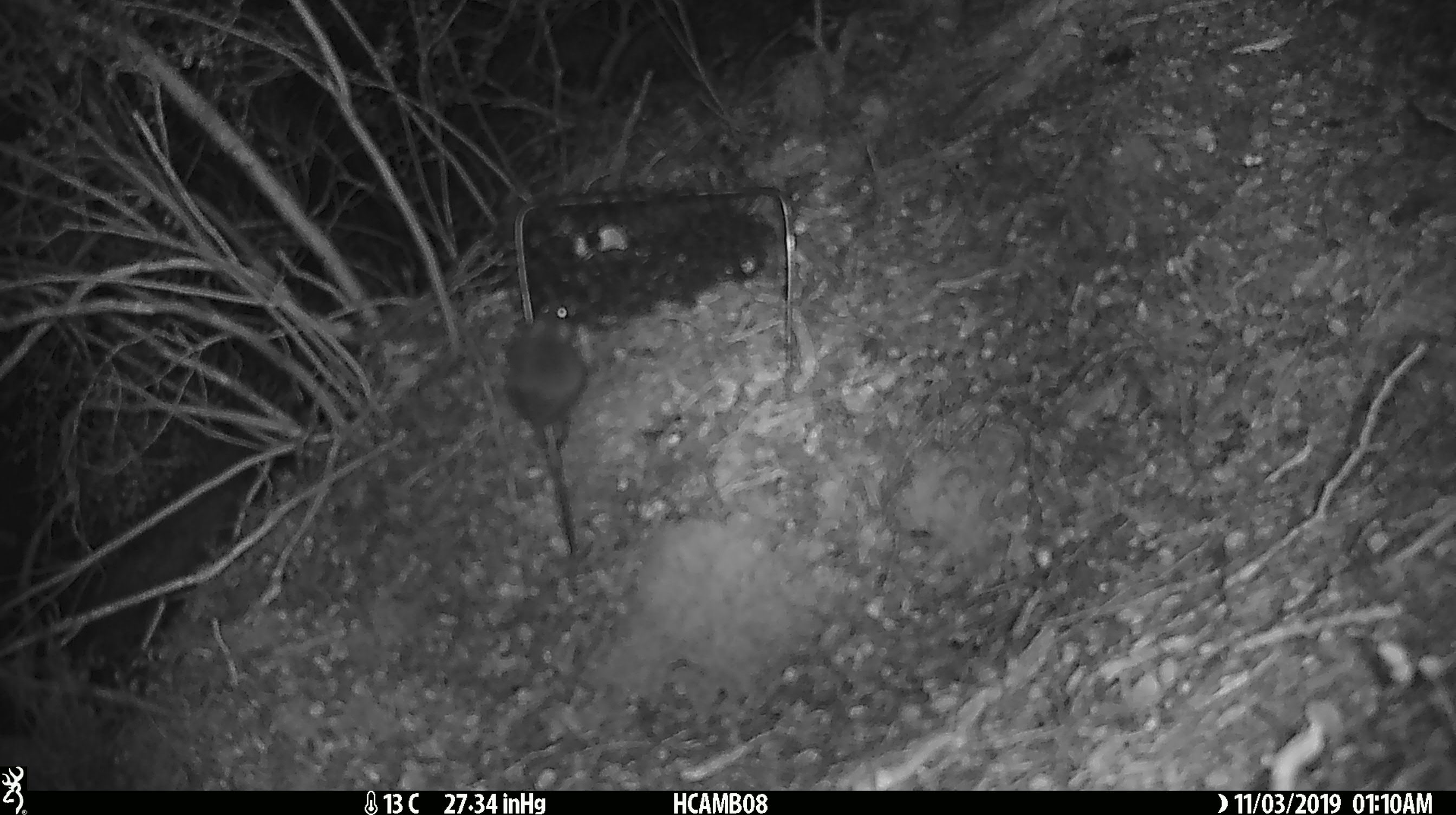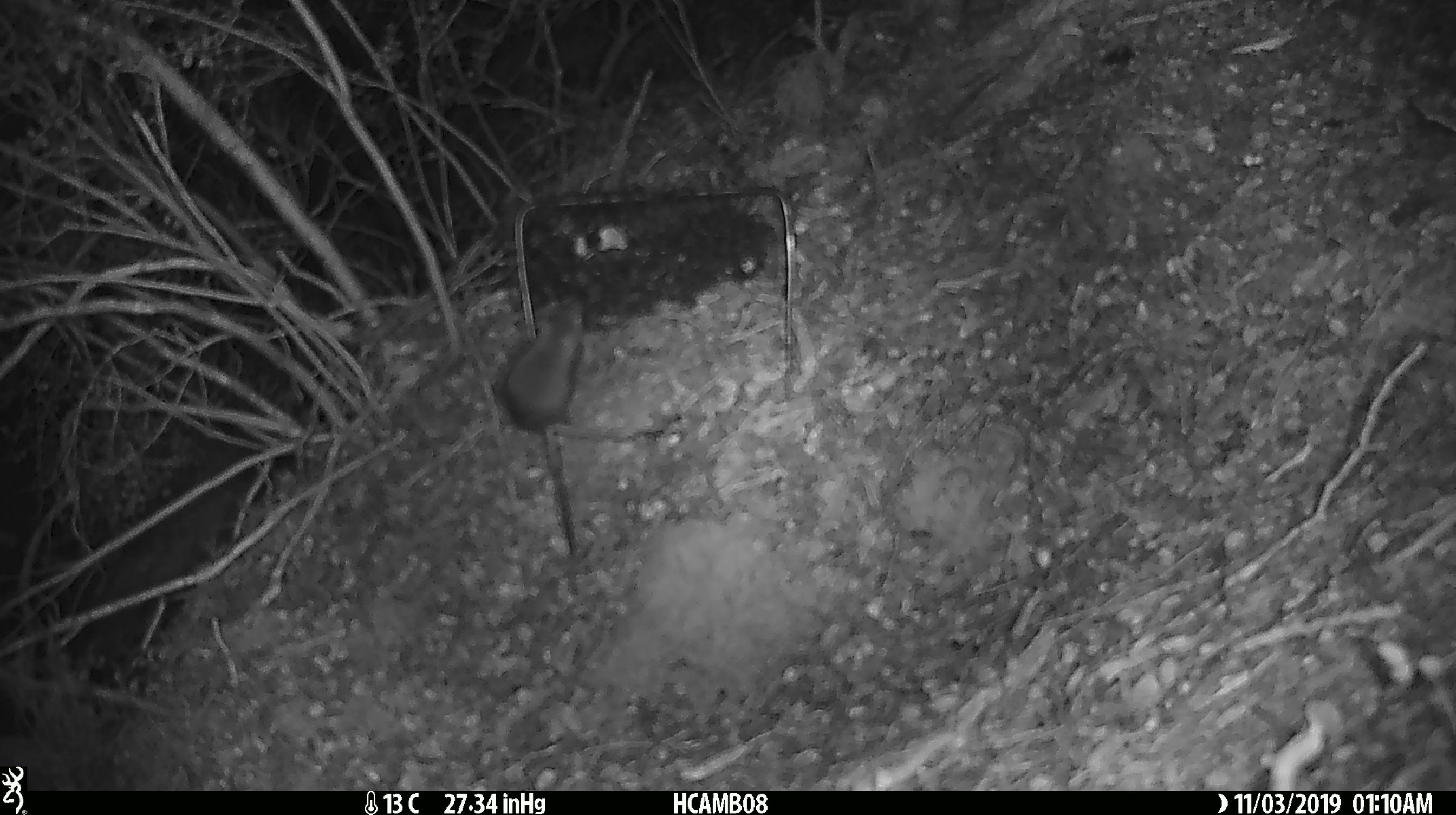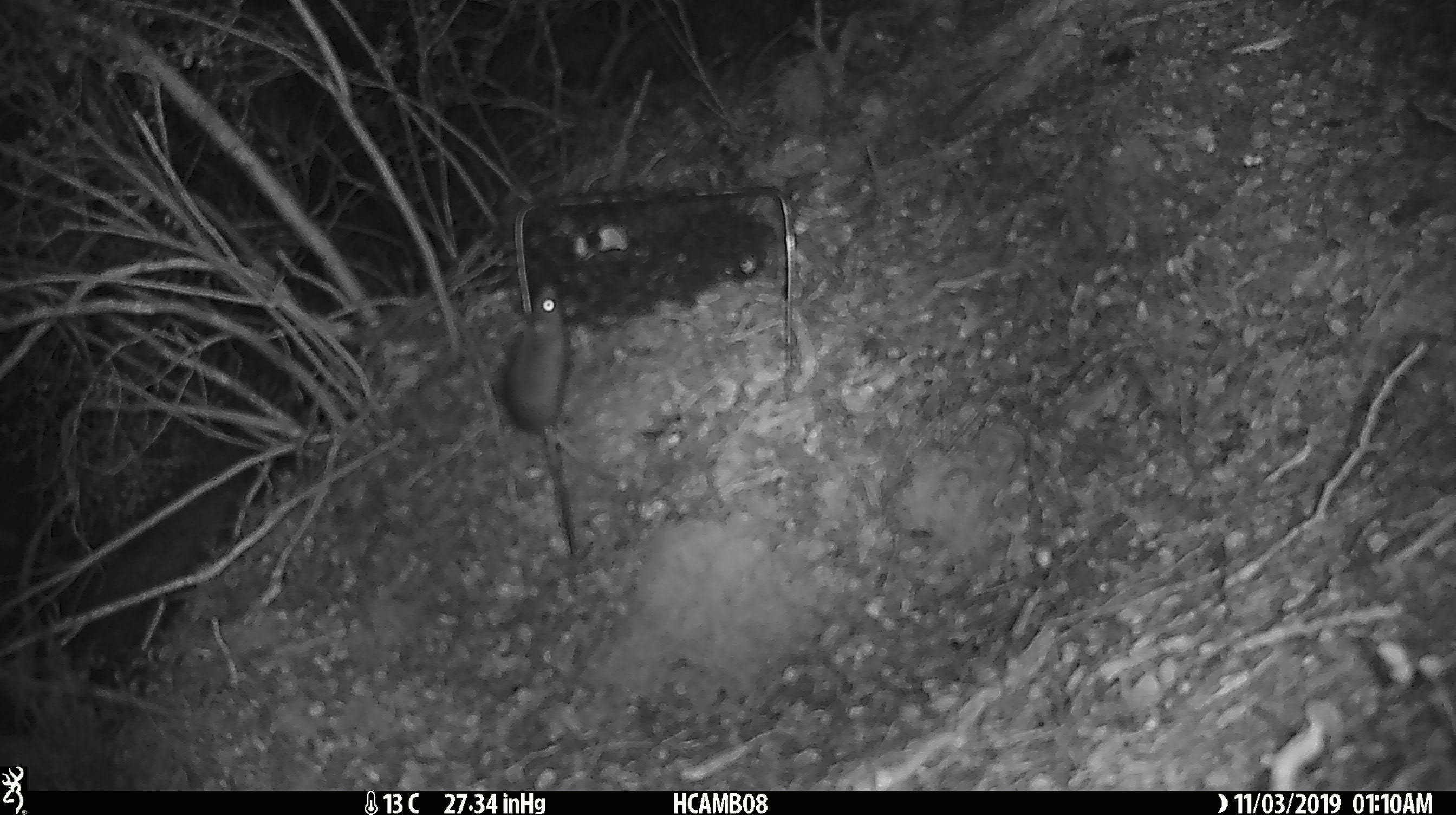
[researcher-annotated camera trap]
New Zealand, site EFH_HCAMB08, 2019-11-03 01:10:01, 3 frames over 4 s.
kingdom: Animalia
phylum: Chordata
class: Mammalia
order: Rodentia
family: Muridae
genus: Mus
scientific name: Mus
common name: mouse